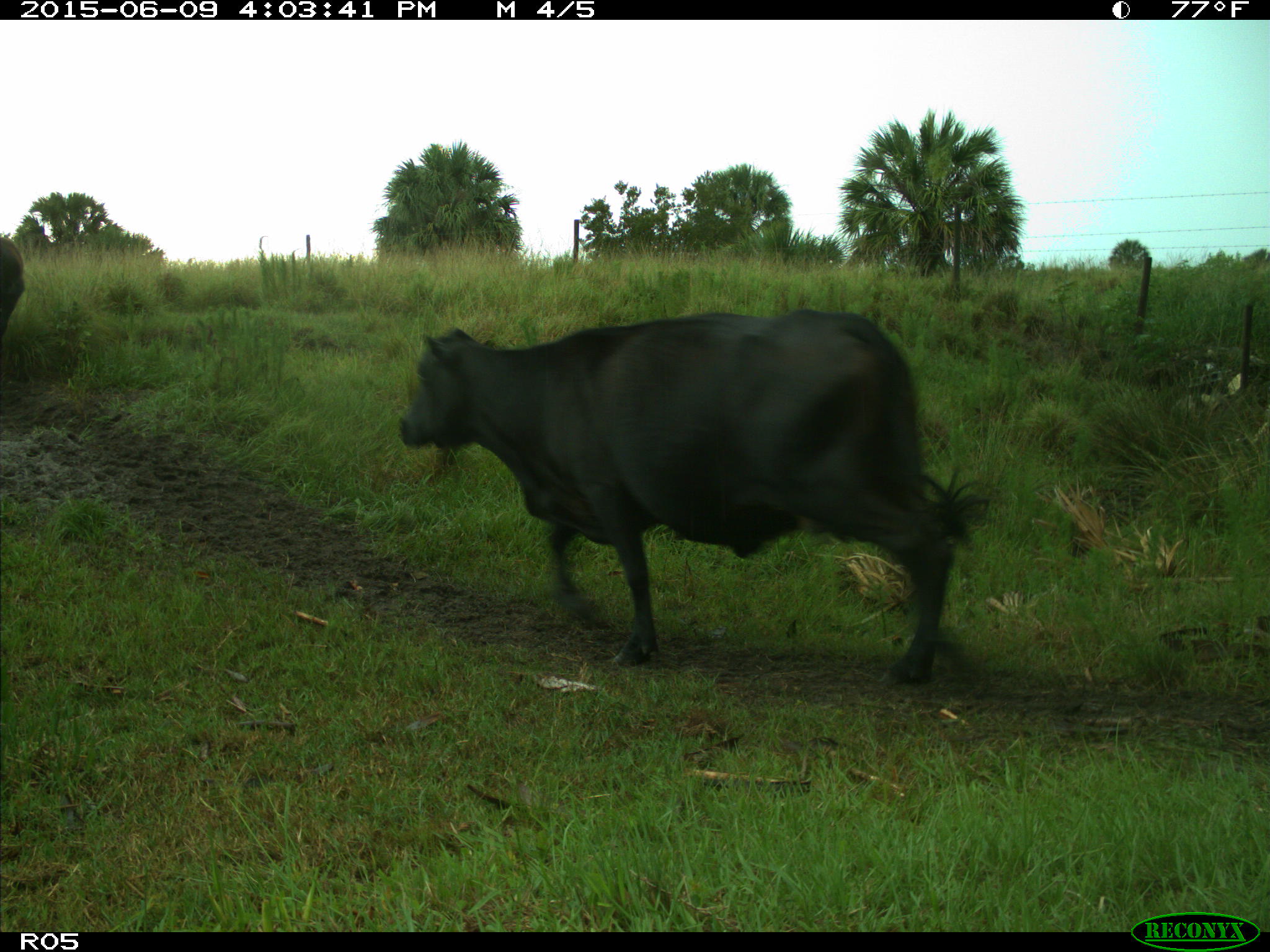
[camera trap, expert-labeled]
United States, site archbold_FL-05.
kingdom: Animalia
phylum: Chordata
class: Mammalia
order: Artiodactyla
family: Bovidae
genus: Bos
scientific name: Bos taurus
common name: domestic cow